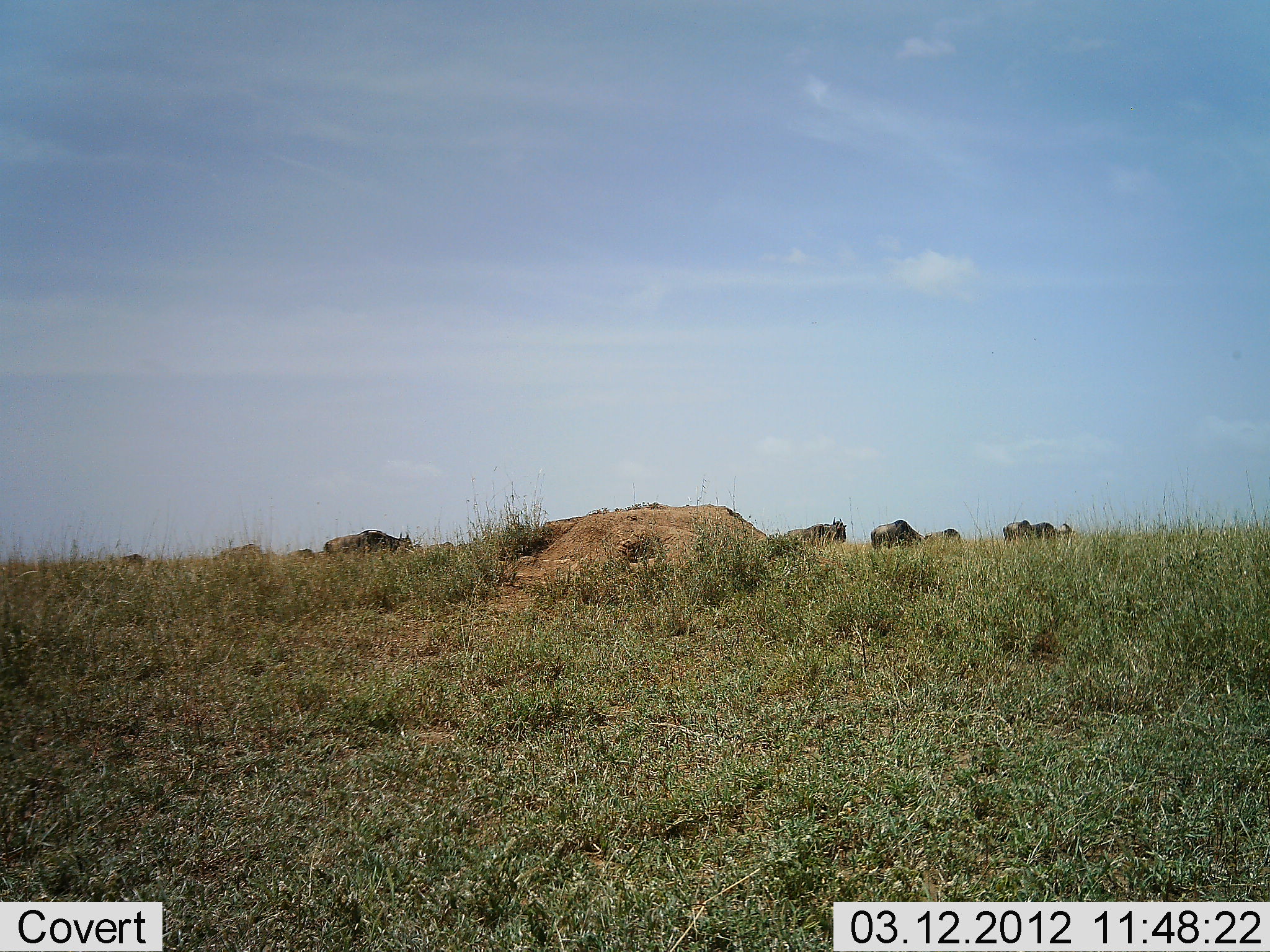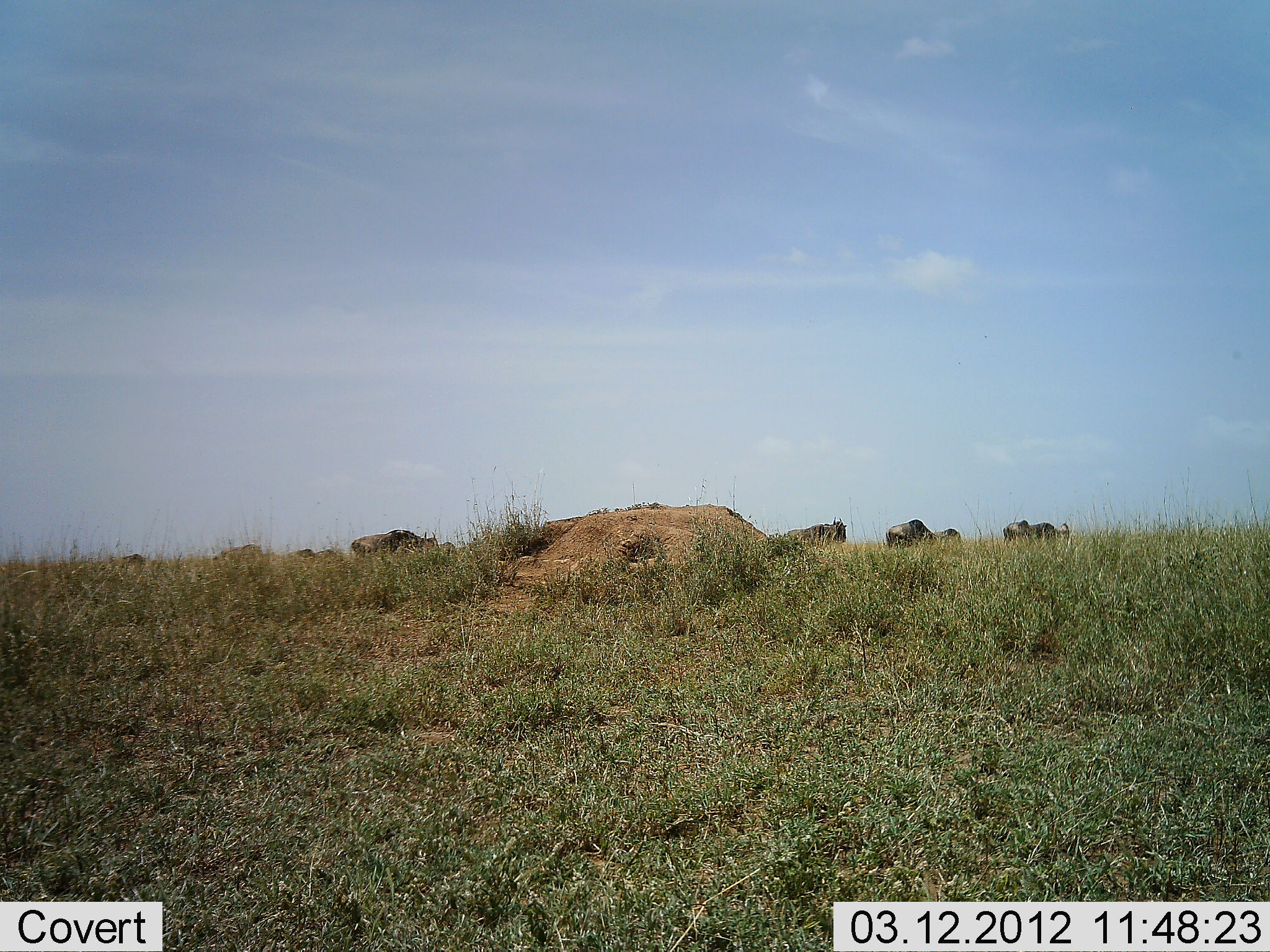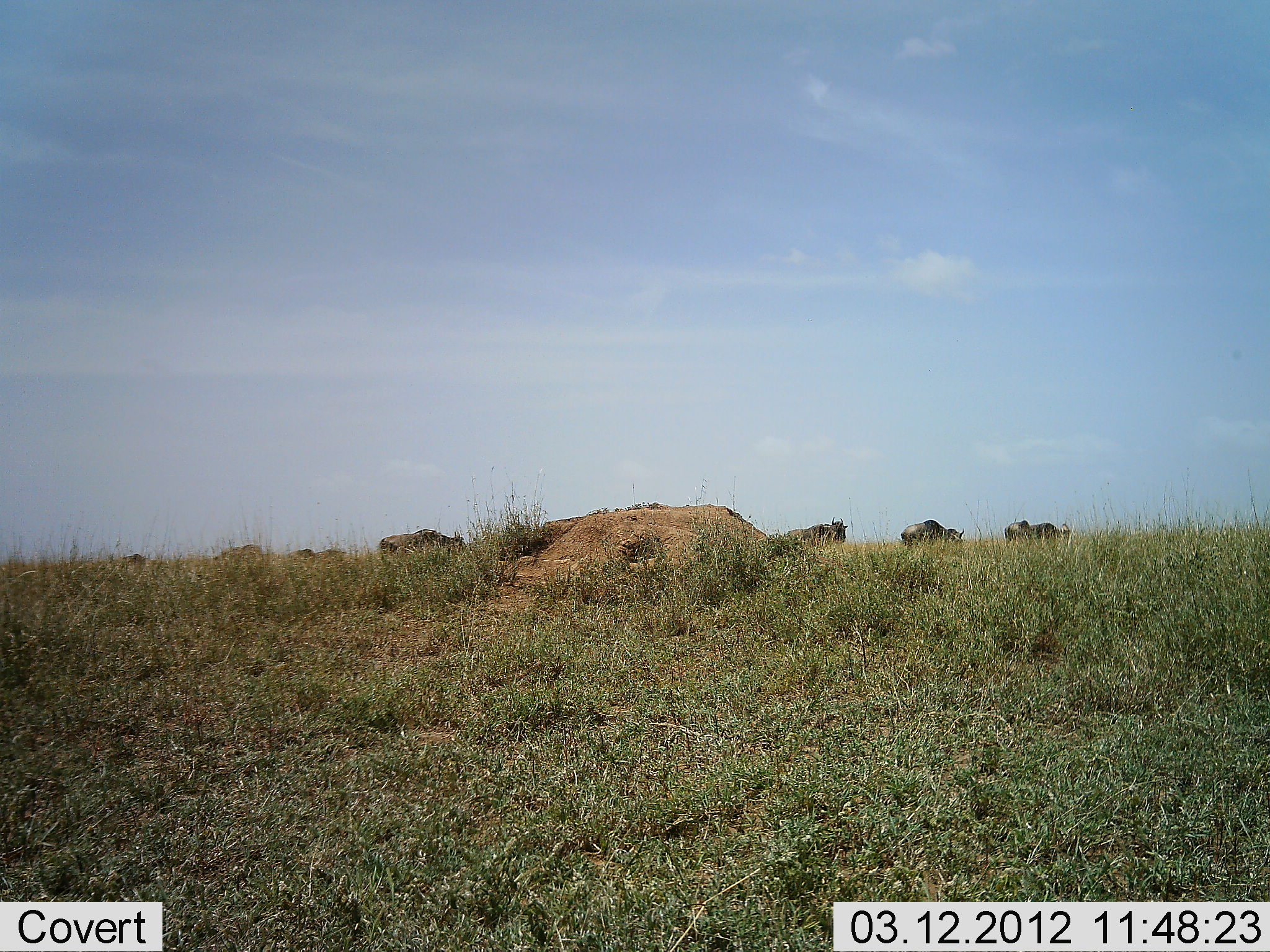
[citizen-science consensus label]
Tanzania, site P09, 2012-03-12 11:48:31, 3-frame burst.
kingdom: Animalia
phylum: Chordata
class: Mammalia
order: Artiodactyla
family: Bovidae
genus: Connochaetes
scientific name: Connochaetes taurinus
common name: blue wildebeest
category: wildebeest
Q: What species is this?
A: Wildebeest (blue wildebeest) (Connochaetes taurinus).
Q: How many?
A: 7.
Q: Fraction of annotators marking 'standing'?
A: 45%.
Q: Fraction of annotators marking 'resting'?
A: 0%.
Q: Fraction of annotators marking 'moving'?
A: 65%.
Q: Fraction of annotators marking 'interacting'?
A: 0%.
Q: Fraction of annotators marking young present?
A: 0%.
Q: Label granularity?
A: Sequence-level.